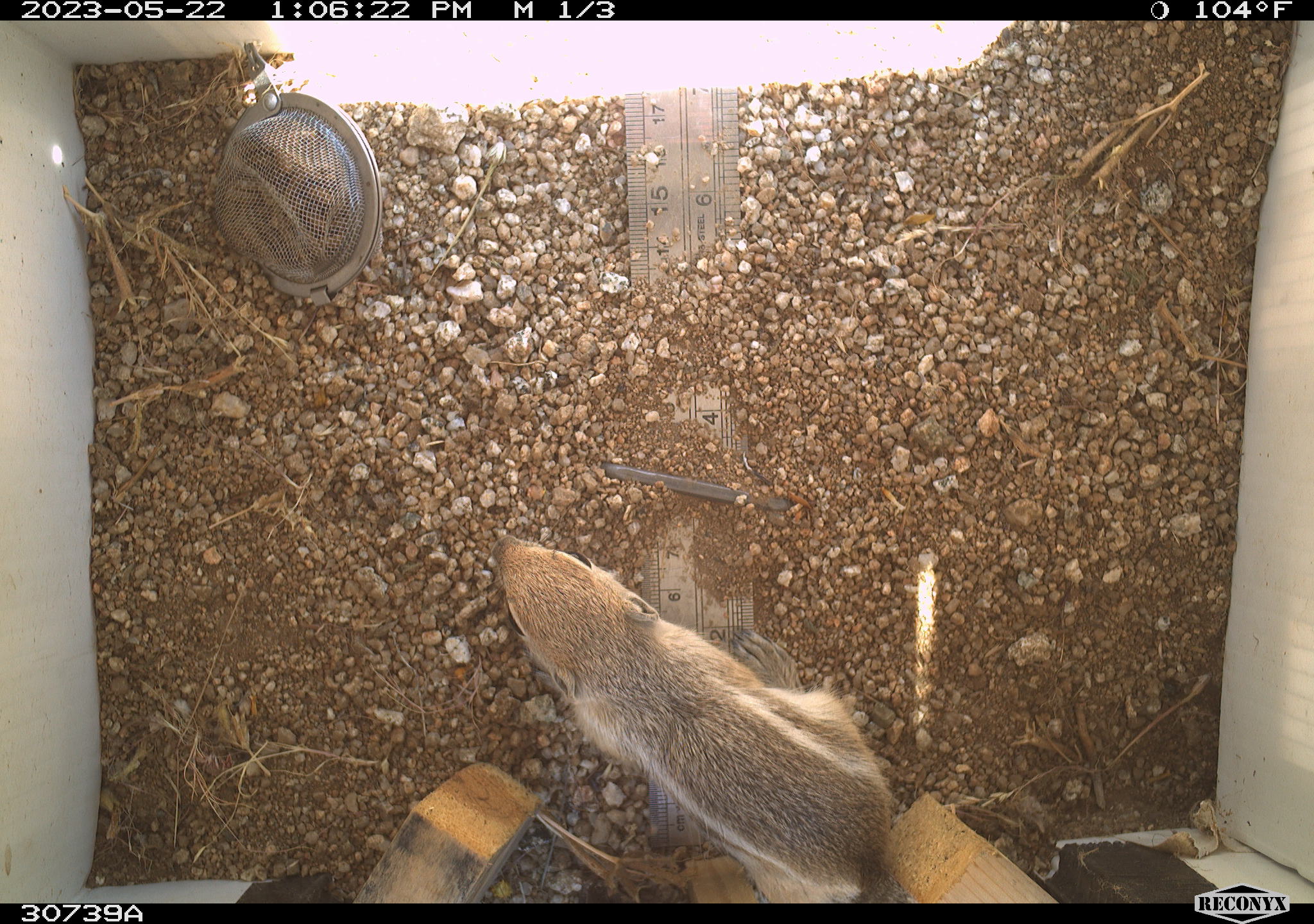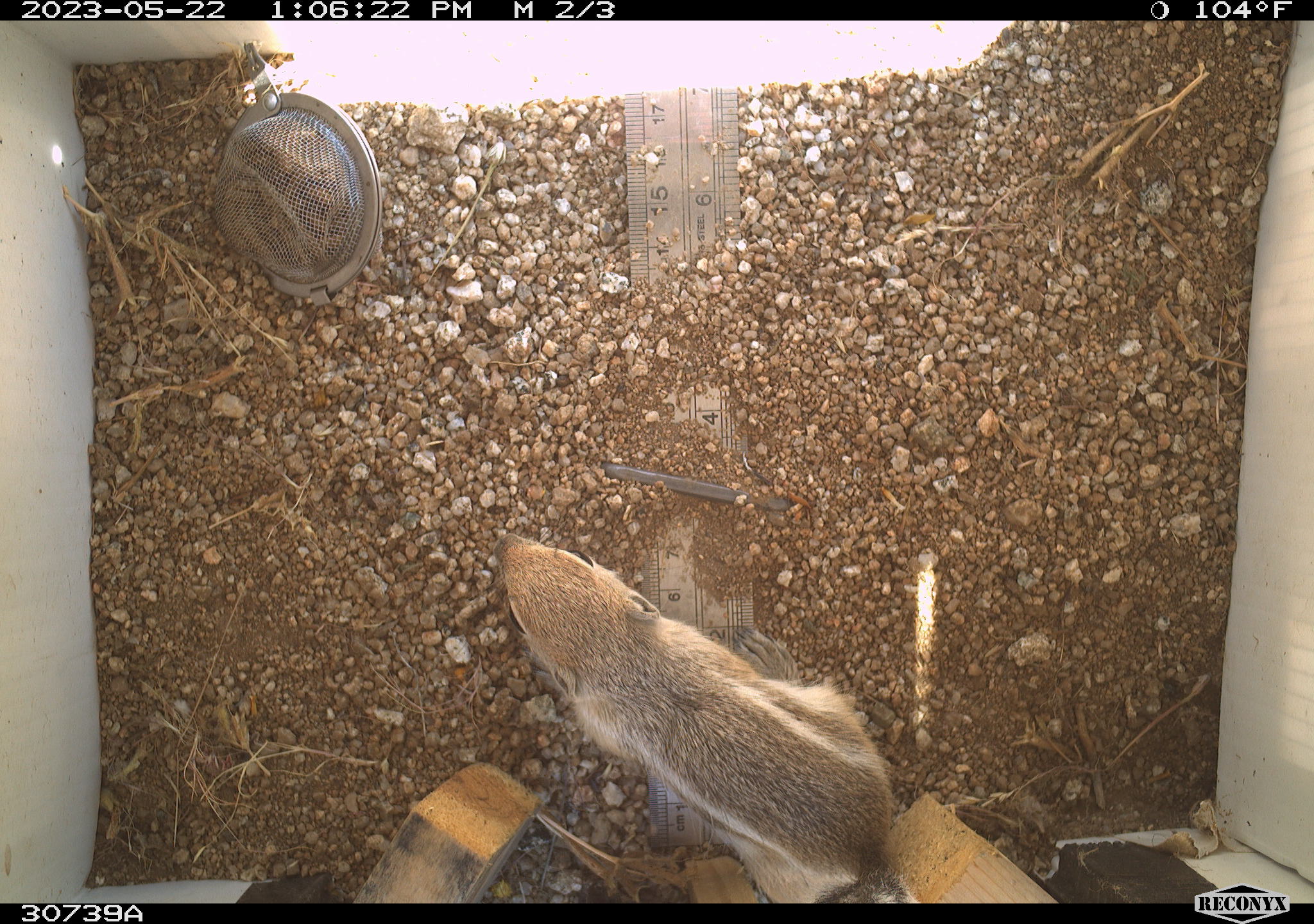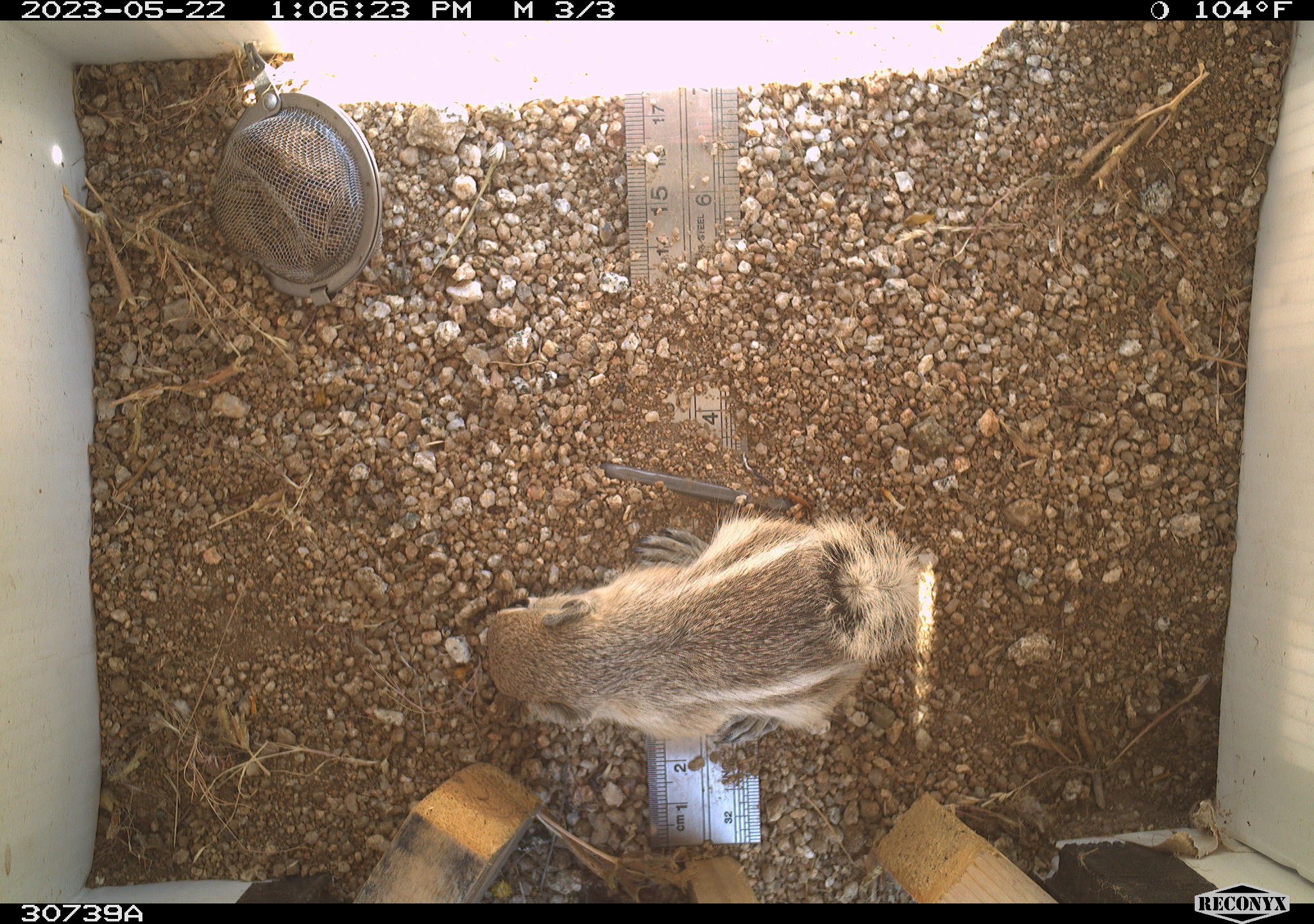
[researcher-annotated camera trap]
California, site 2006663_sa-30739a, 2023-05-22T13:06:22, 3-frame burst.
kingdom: Animalia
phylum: Chordata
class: Mammalia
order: Rodentia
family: Sciuridae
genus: Ammospermophilus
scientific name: Ammospermophilus leucurus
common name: white-tailed antelope squirrel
White-tailed antelope squirrel (Ammospermophilus leucurus).